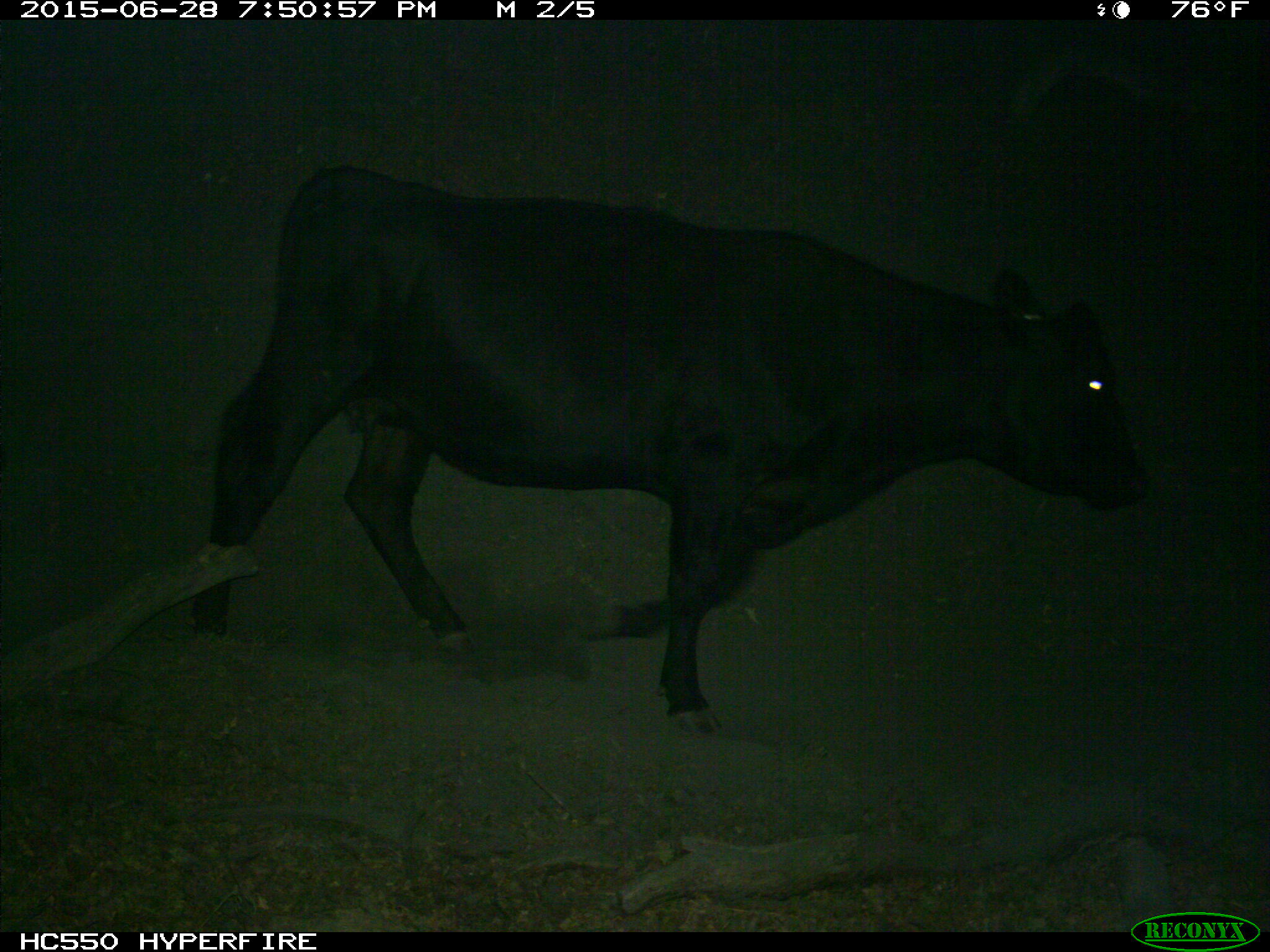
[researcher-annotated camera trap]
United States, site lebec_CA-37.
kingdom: Animalia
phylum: Chordata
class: Mammalia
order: Artiodactyla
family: Bovidae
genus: Bos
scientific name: Bos taurus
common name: domestic cow